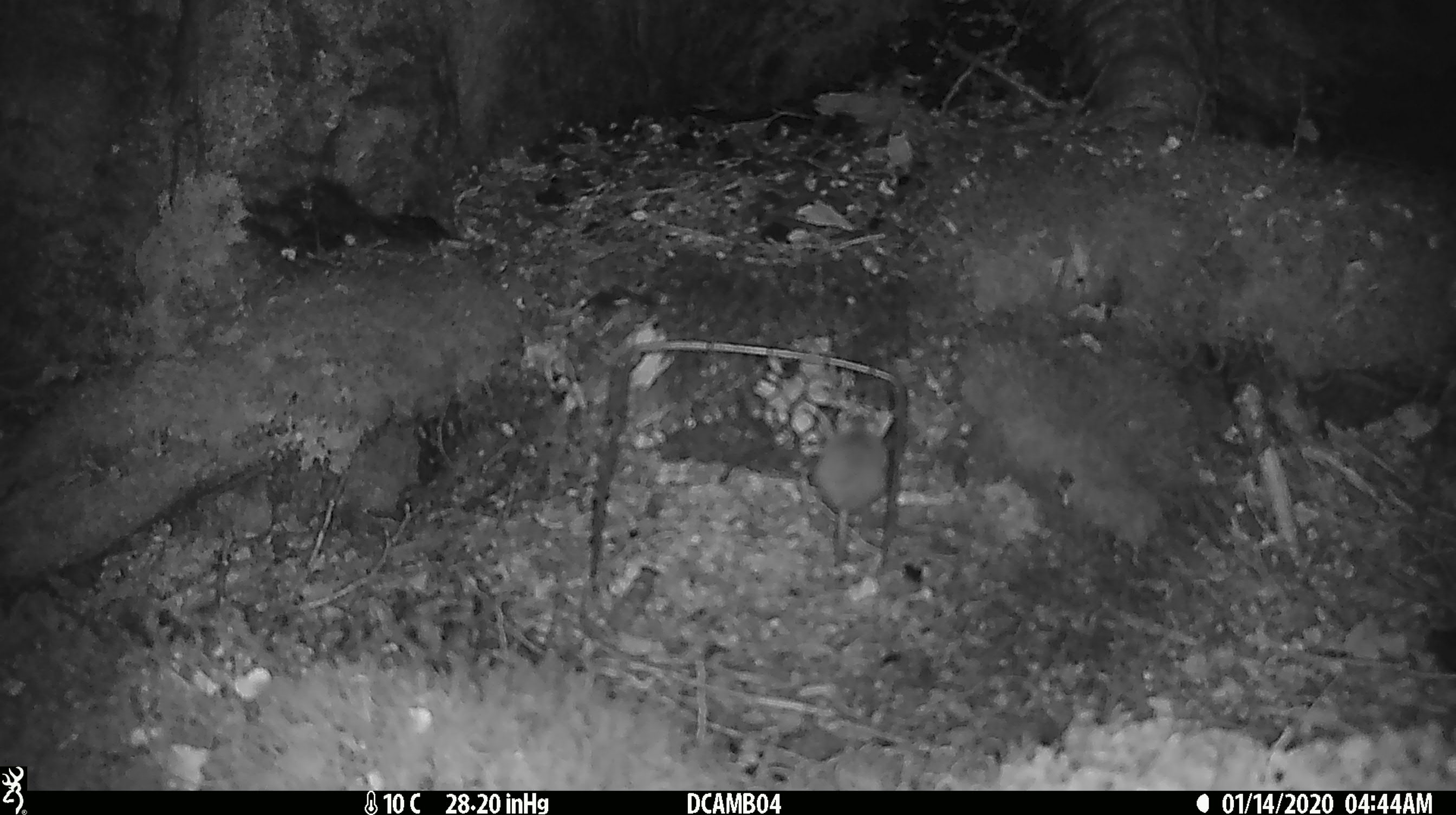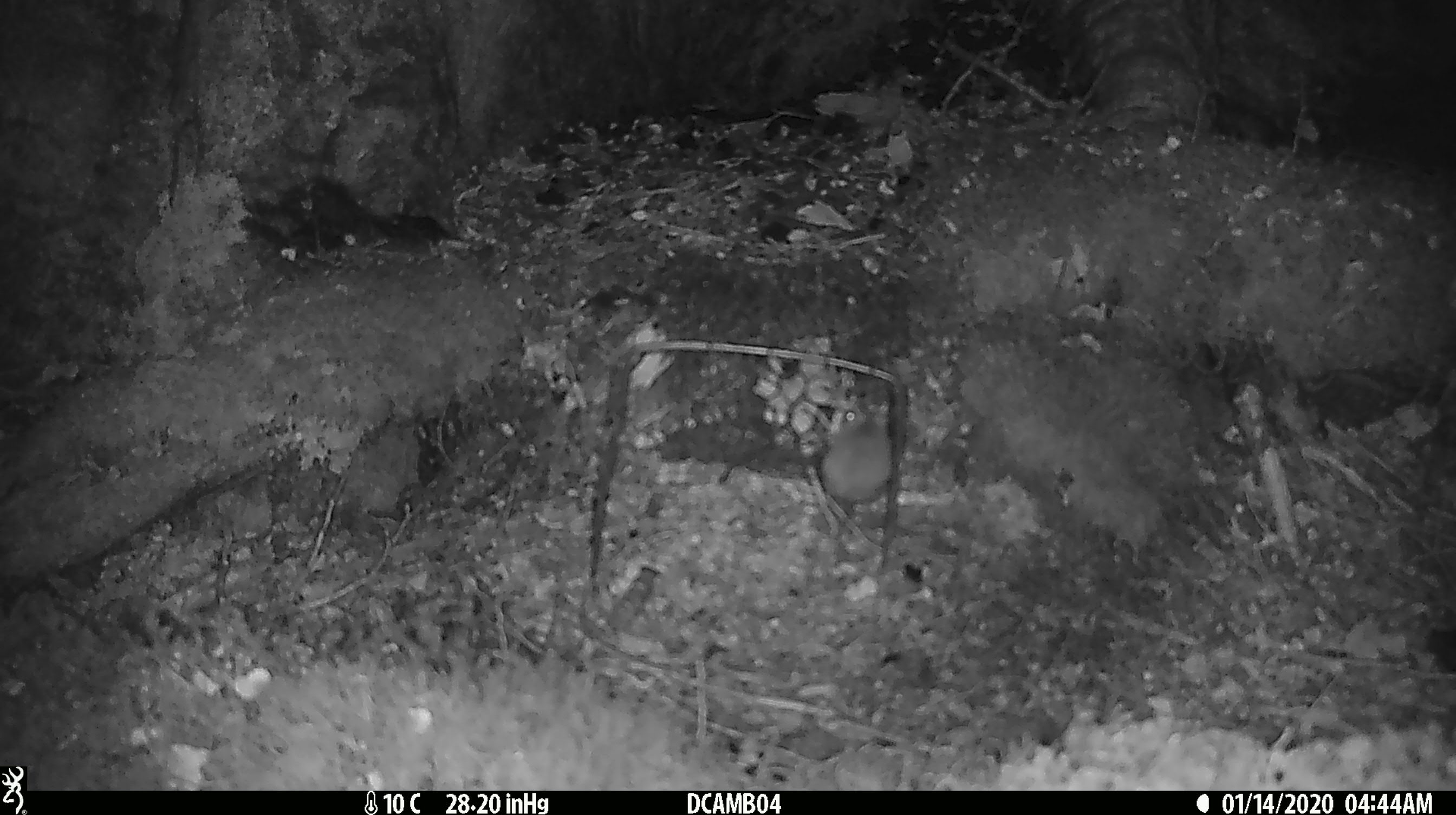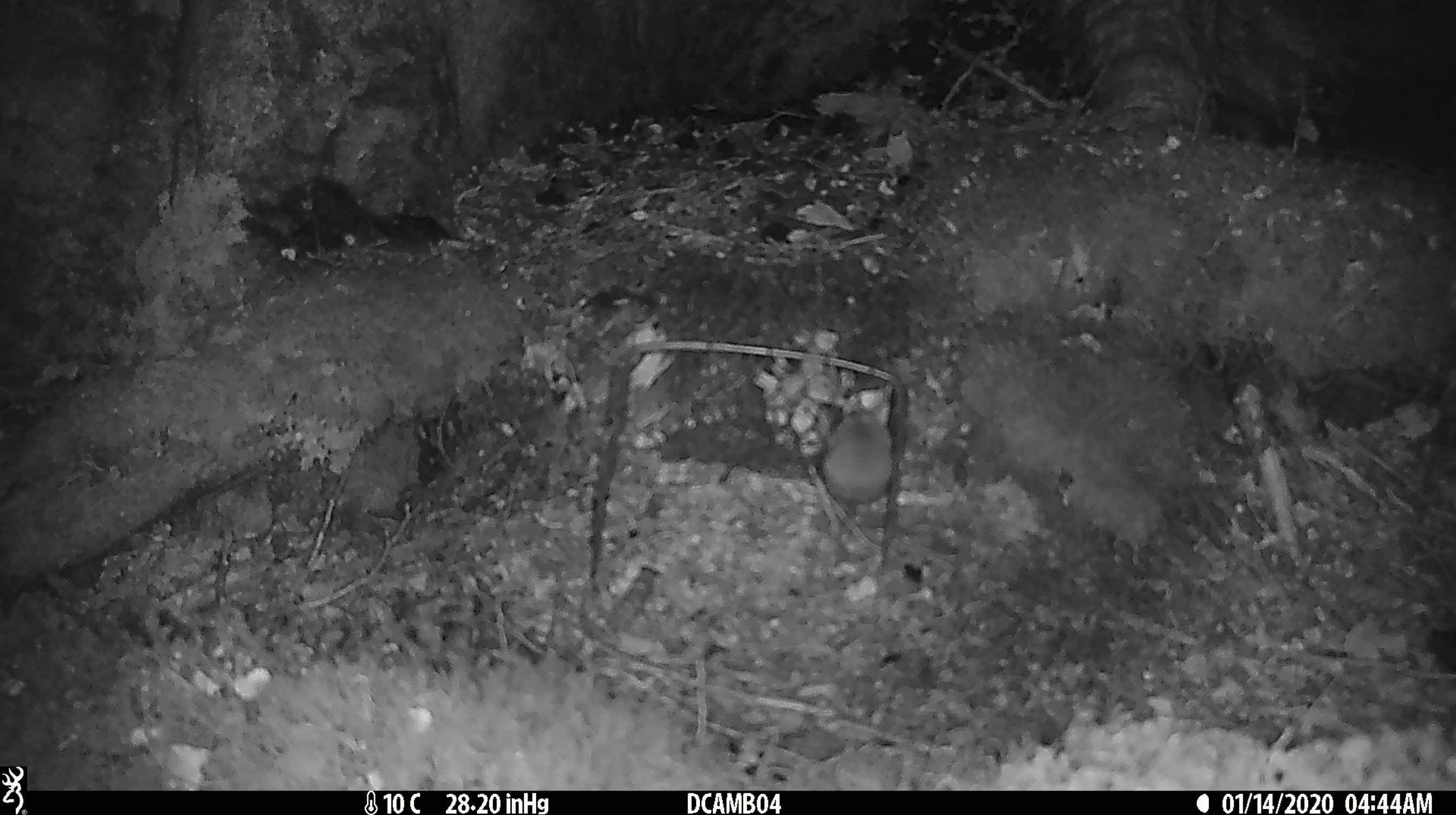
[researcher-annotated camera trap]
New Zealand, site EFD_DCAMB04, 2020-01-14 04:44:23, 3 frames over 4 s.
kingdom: Animalia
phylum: Chordata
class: Mammalia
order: Rodentia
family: Muridae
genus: Mus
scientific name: Mus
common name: mouse